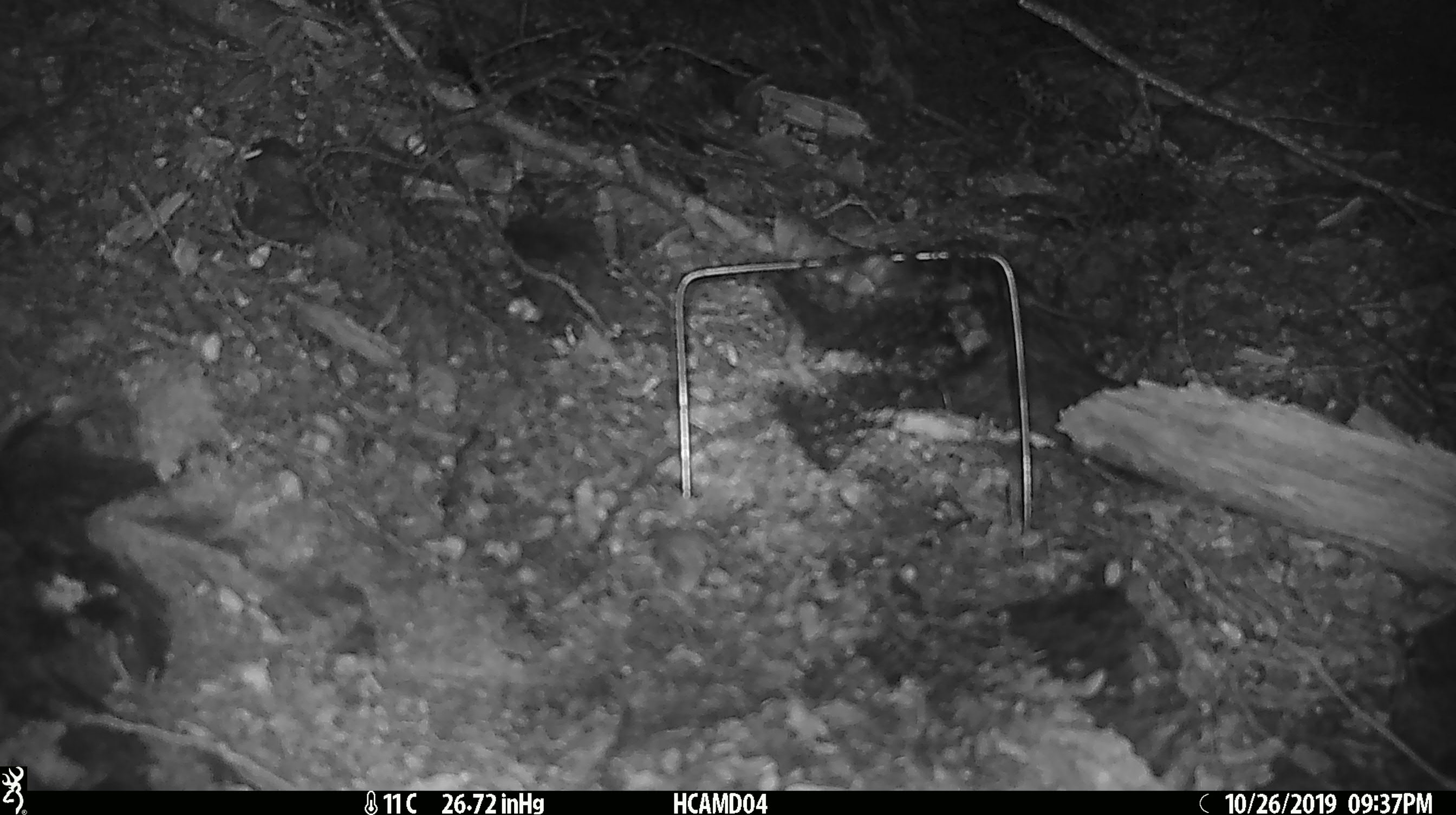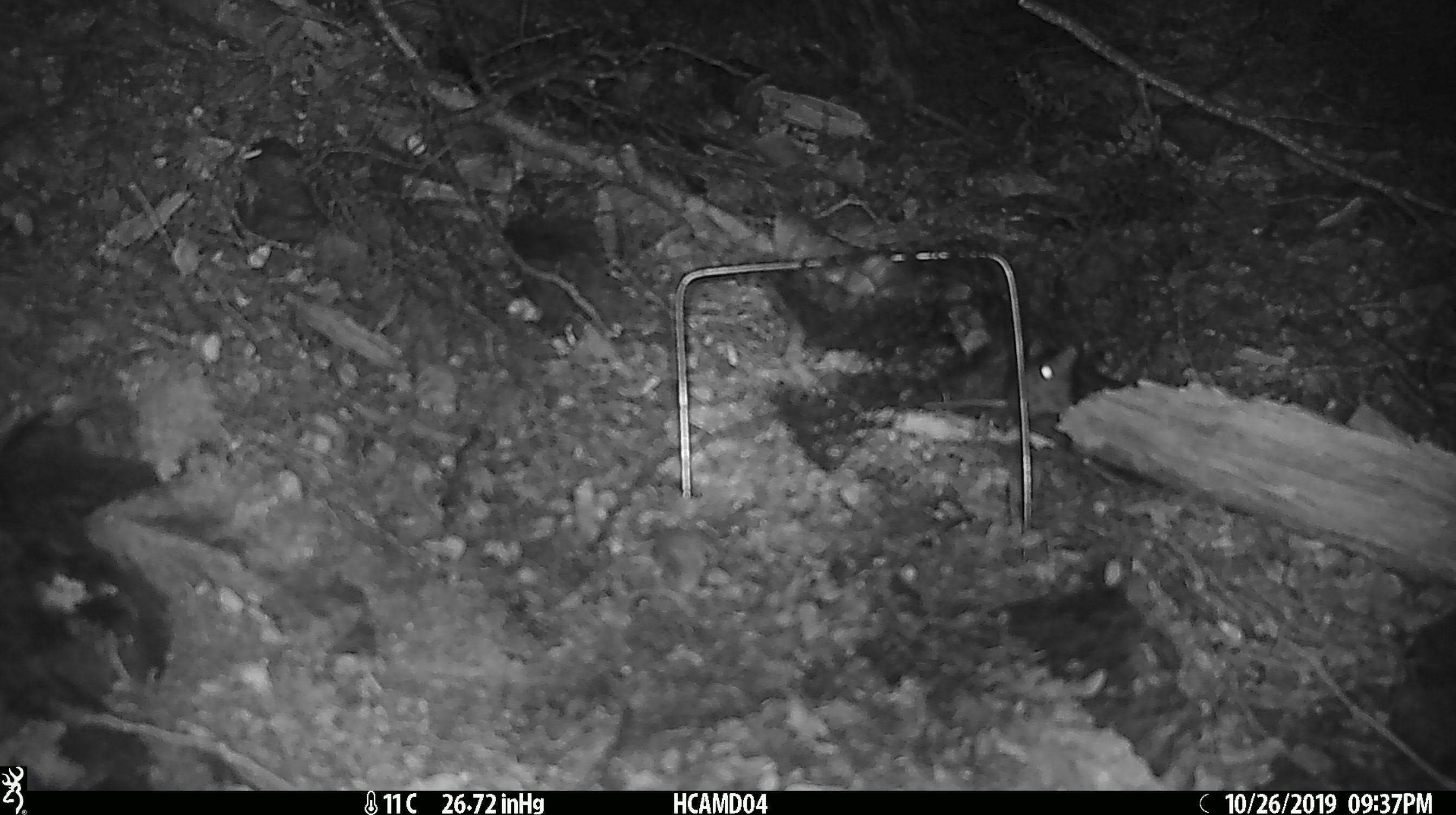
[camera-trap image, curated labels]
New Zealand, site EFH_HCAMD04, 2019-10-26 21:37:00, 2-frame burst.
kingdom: Animalia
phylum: Chordata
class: Mammalia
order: Rodentia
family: Muridae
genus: Mus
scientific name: Mus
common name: mouse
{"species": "mouse (Mus)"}